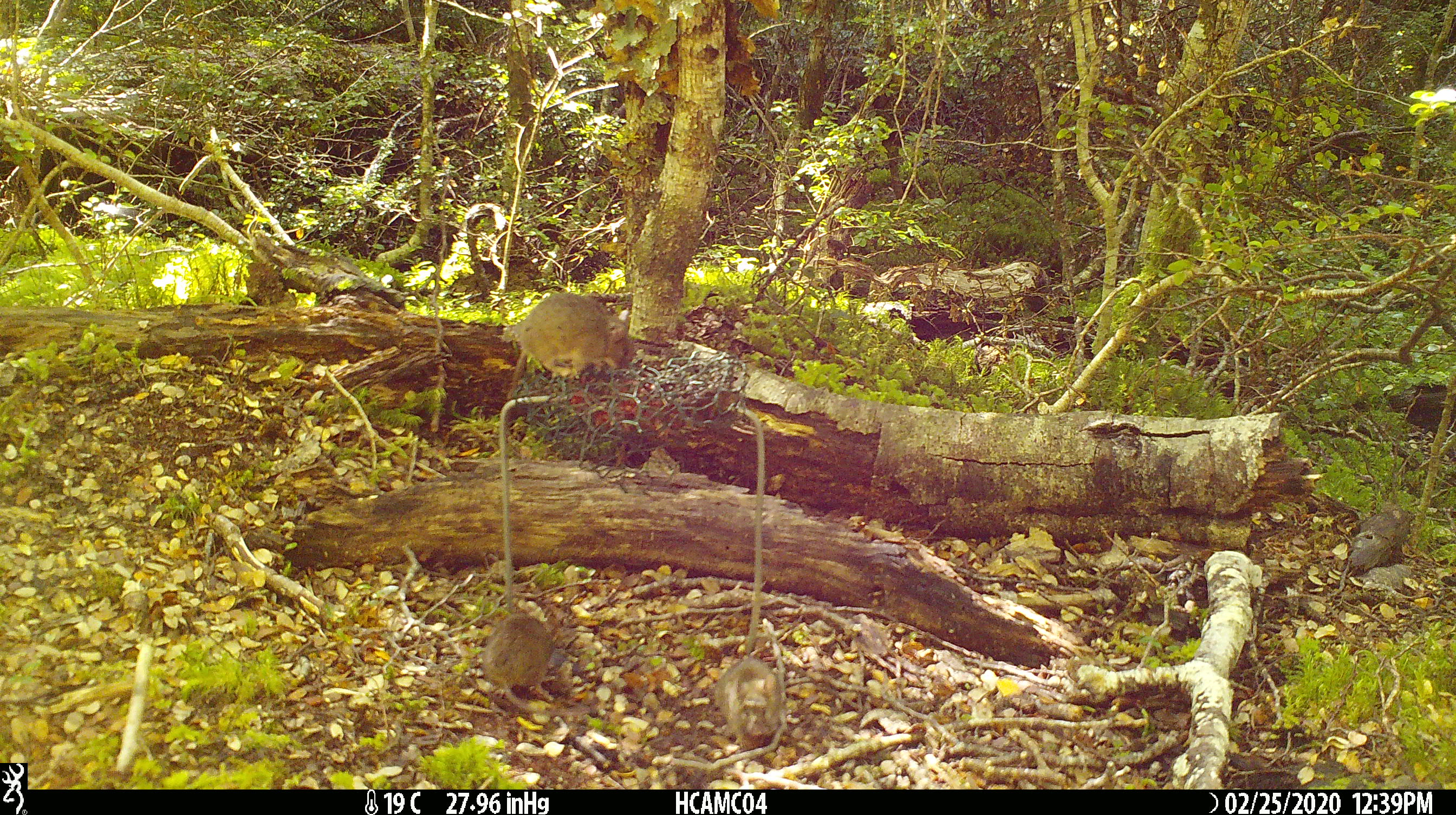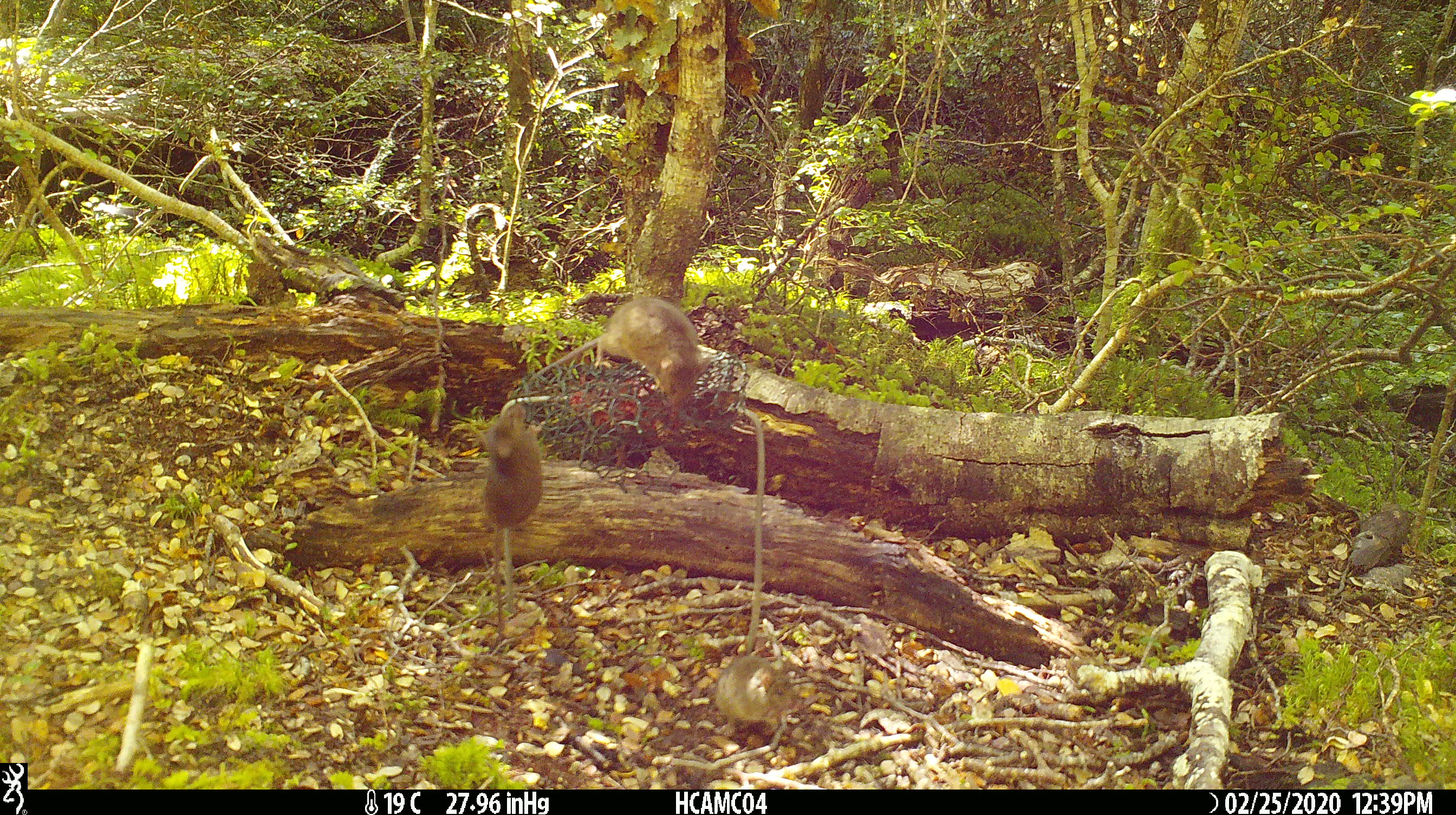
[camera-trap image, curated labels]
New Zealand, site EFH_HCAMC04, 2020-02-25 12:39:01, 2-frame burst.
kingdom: Animalia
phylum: Chordata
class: Mammalia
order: Rodentia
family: Muridae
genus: Mus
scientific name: Mus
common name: mouse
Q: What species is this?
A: Mouse (Mus).